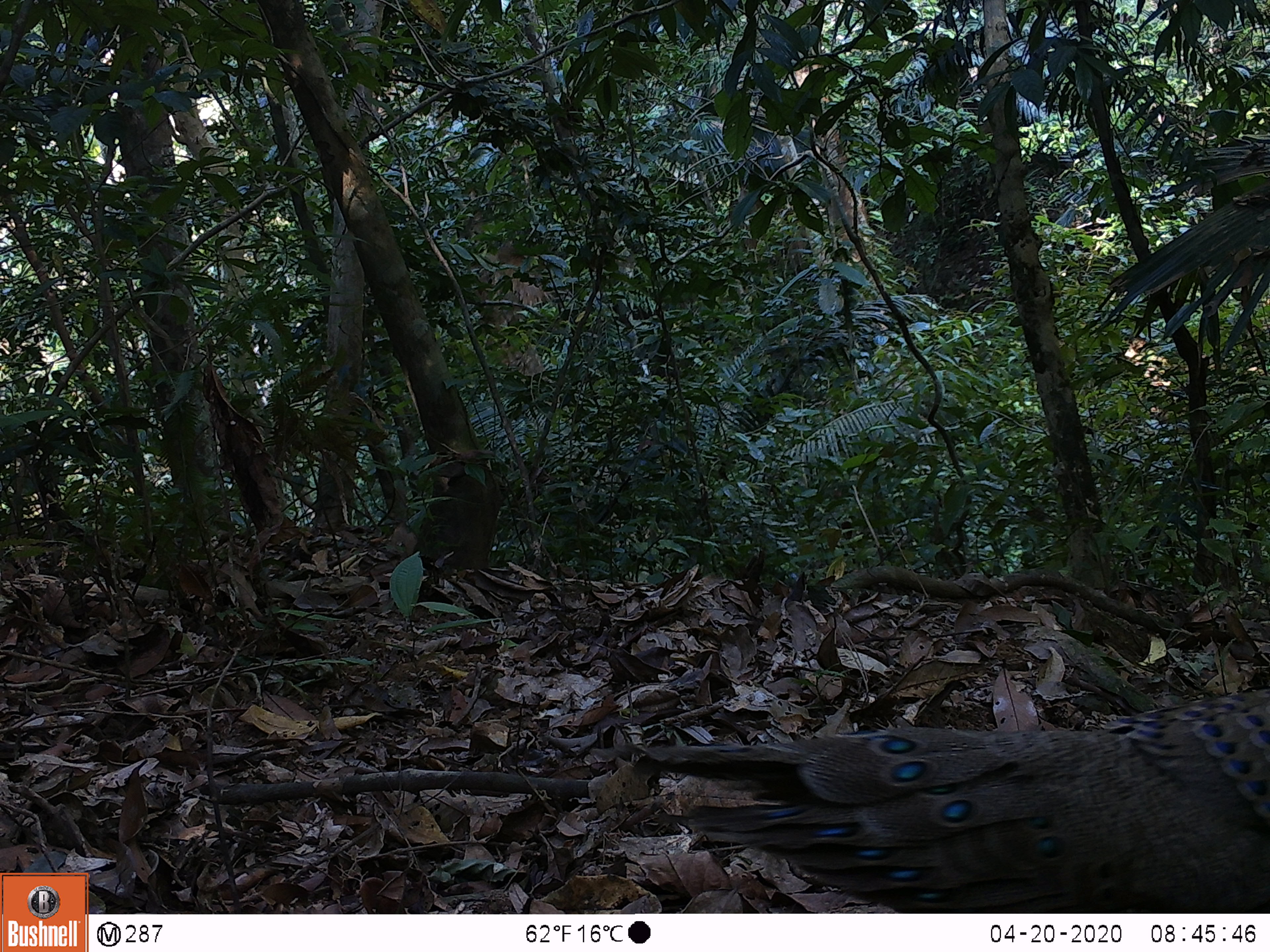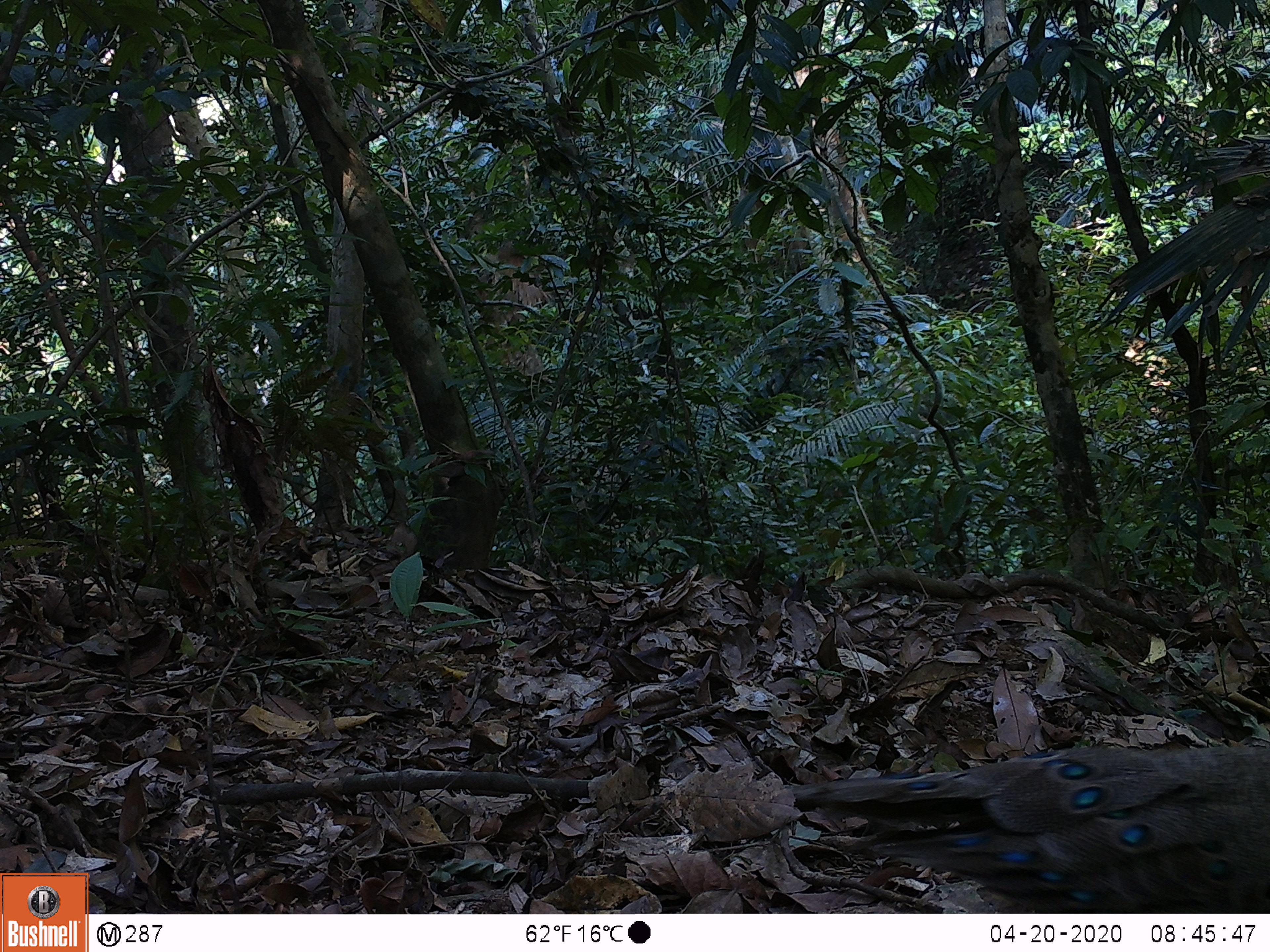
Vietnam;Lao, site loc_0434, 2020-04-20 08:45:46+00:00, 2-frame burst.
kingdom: Animalia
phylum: Chordata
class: Aves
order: Galliformes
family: Phasianidae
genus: Polyplectron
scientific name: Polyplectron bicalcaratum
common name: gray peacock-pheasant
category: grey peacock pheasant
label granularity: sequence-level